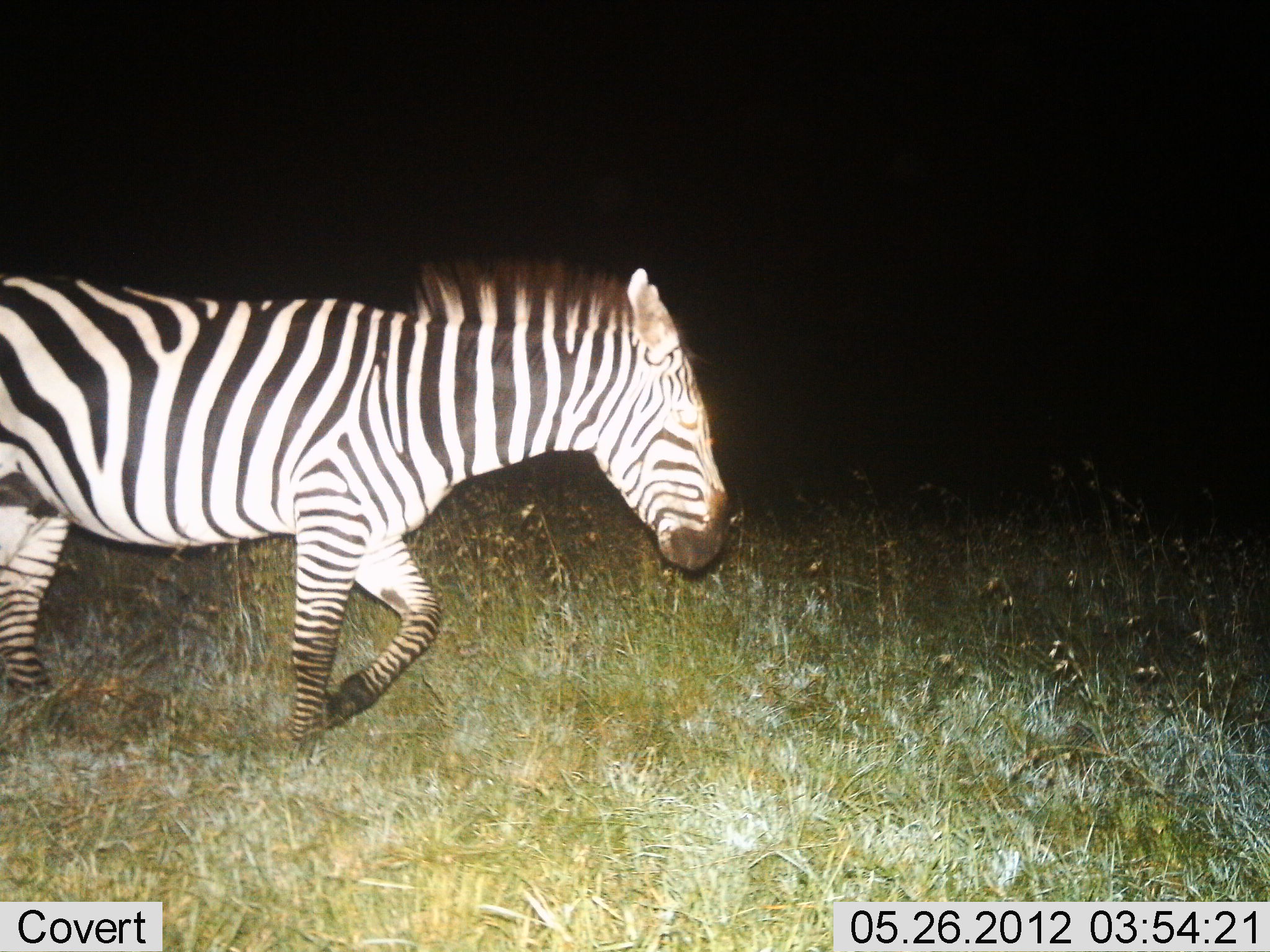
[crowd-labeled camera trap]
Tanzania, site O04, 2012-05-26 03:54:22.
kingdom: Animalia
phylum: Chordata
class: Mammalia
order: Perissodactyla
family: Equidae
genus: Equus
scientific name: Equus quagga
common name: plains zebra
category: zebra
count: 1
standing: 0%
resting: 0%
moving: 100%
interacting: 0%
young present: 0%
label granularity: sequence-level